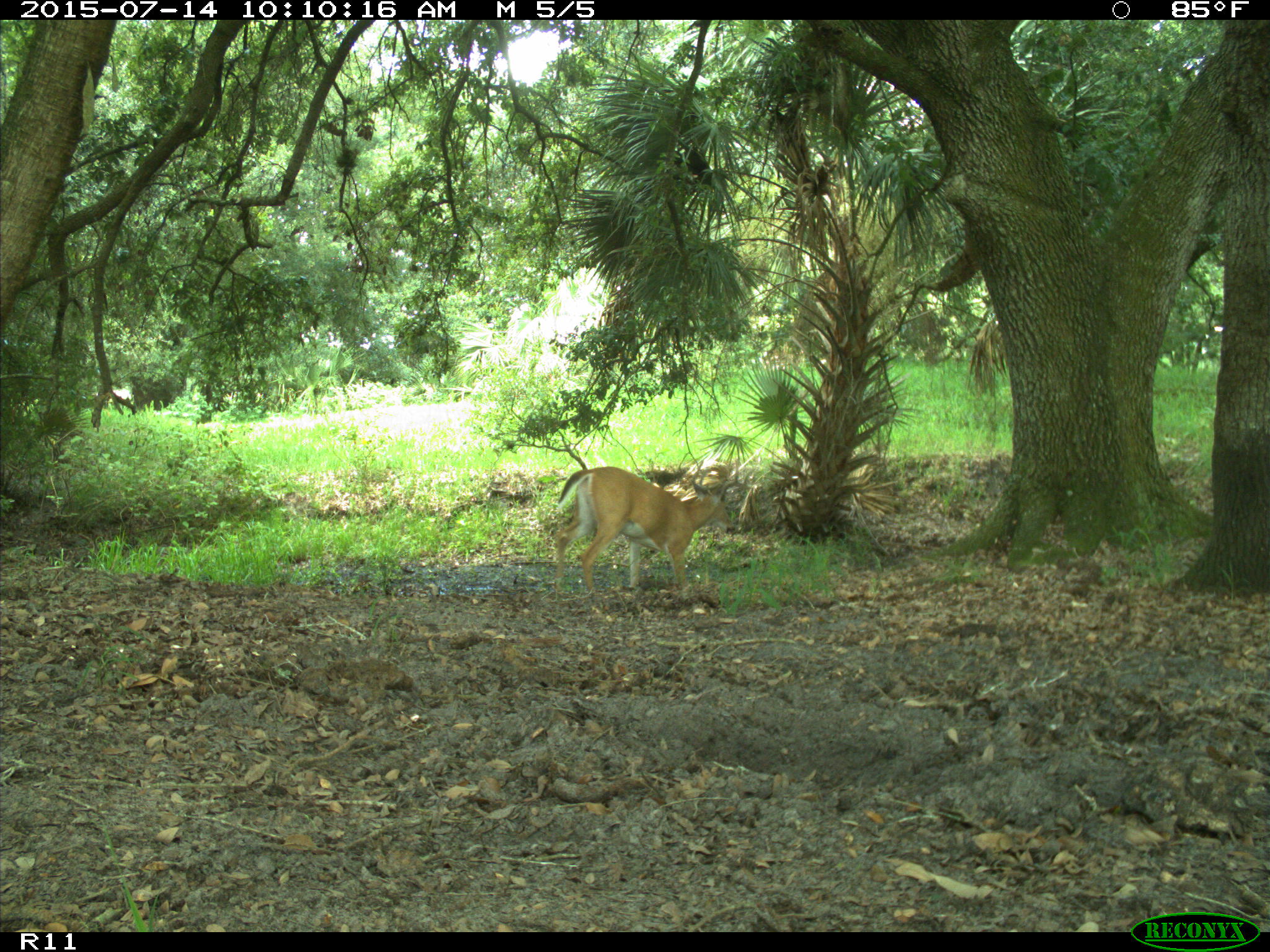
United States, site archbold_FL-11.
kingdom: Animalia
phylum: Chordata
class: Mammalia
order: Artiodactyla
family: Cervidae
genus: Odocoileus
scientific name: Odocoileus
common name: deer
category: unidentified deer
Unidentified deer (deer) (Odocoileus).